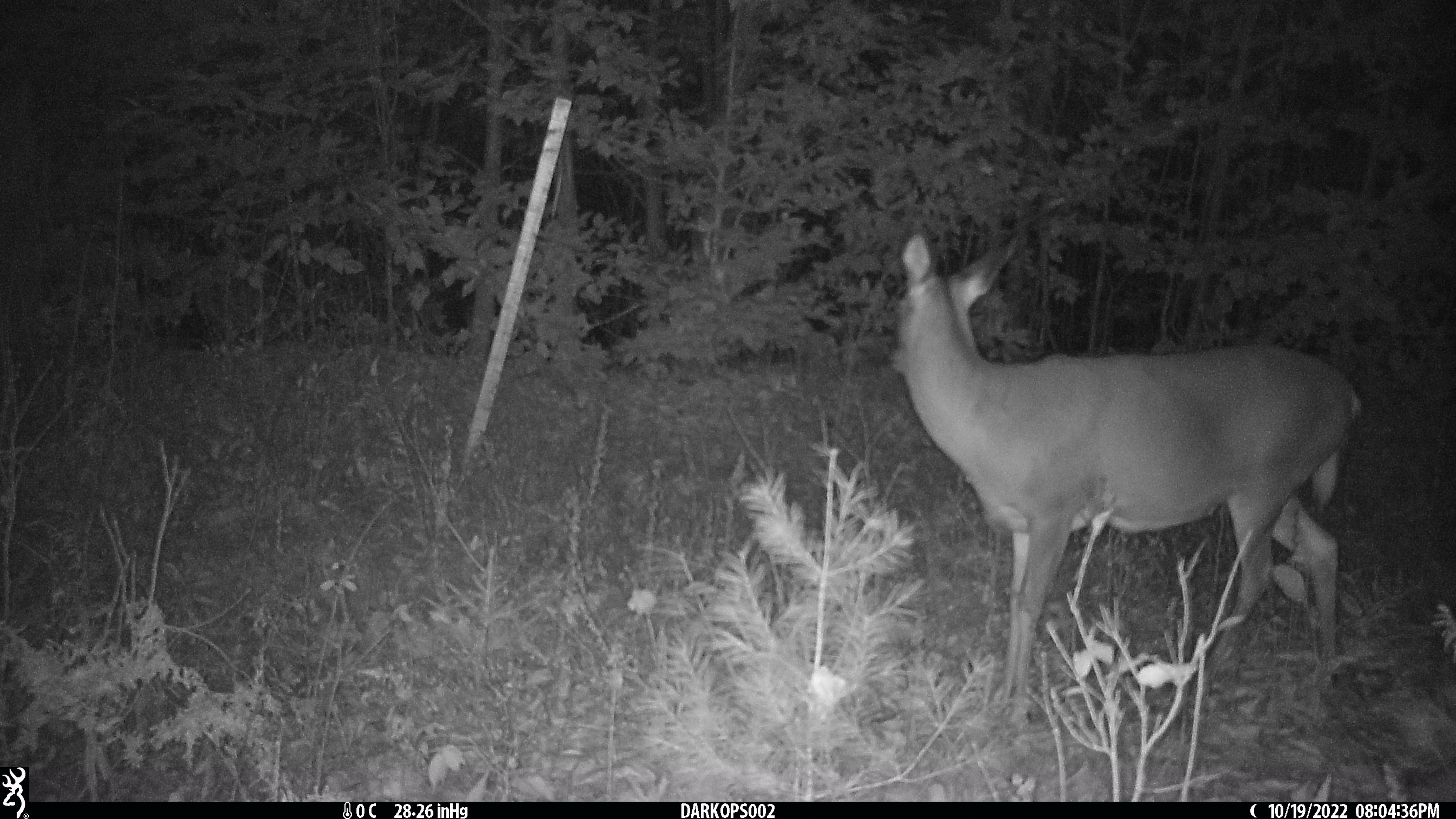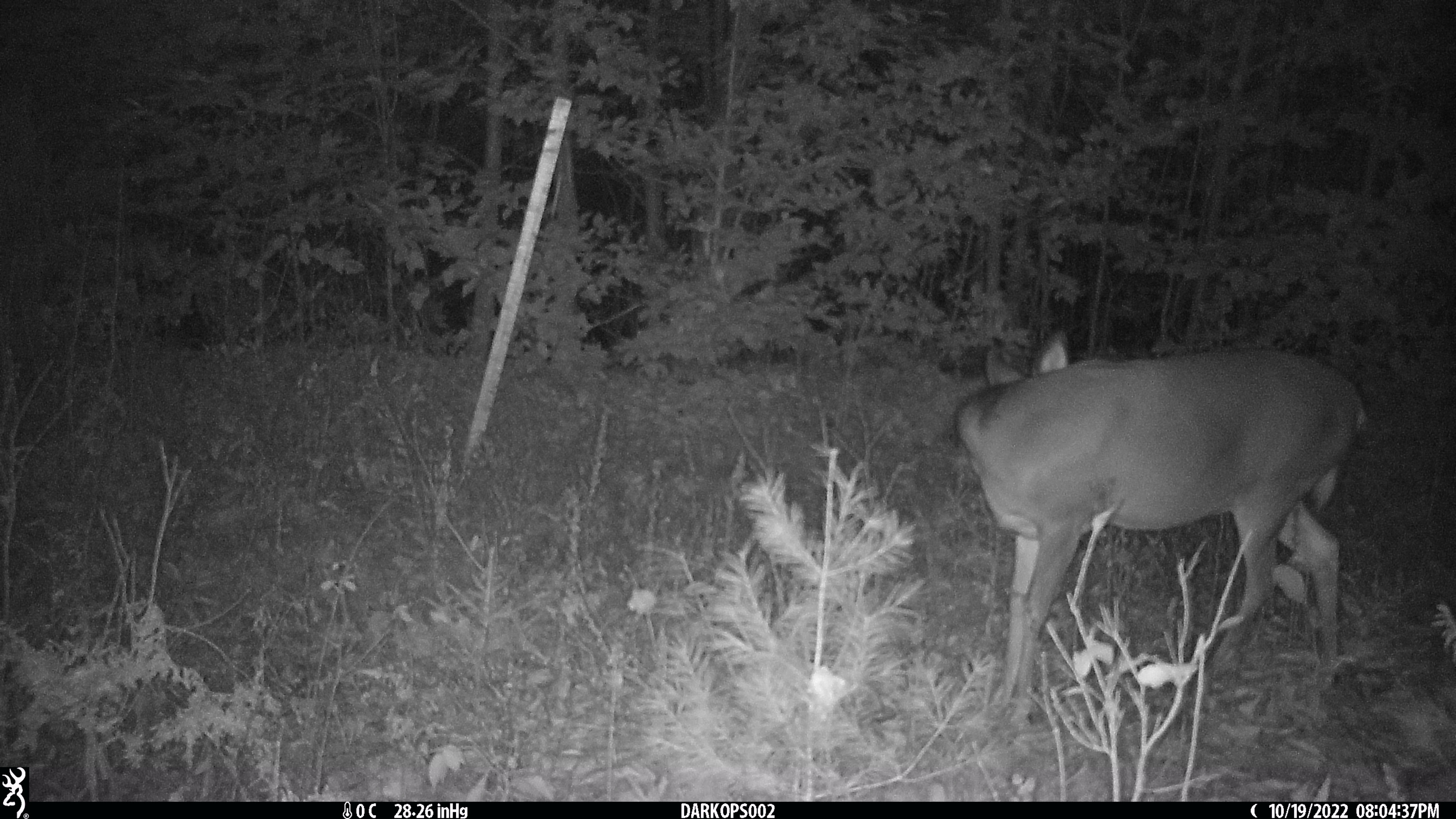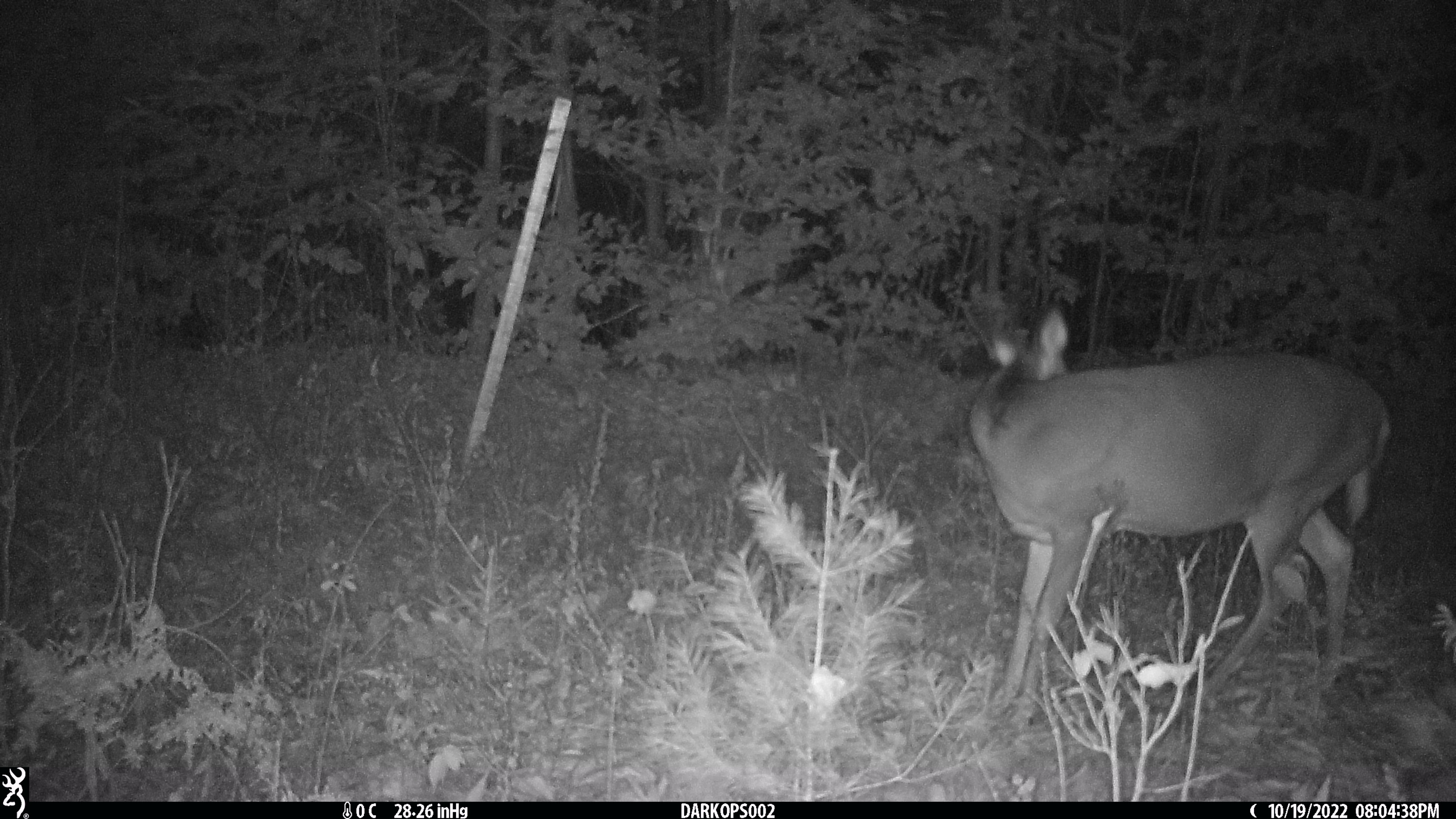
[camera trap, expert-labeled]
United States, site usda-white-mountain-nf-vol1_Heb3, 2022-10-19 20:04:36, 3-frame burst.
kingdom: Animalia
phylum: Chordata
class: Mammalia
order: Artiodactyla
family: Cervidae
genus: Odocoileus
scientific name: Odocoileus virginianus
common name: white-tailed deer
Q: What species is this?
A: White-tailed deer (Odocoileus virginianus).